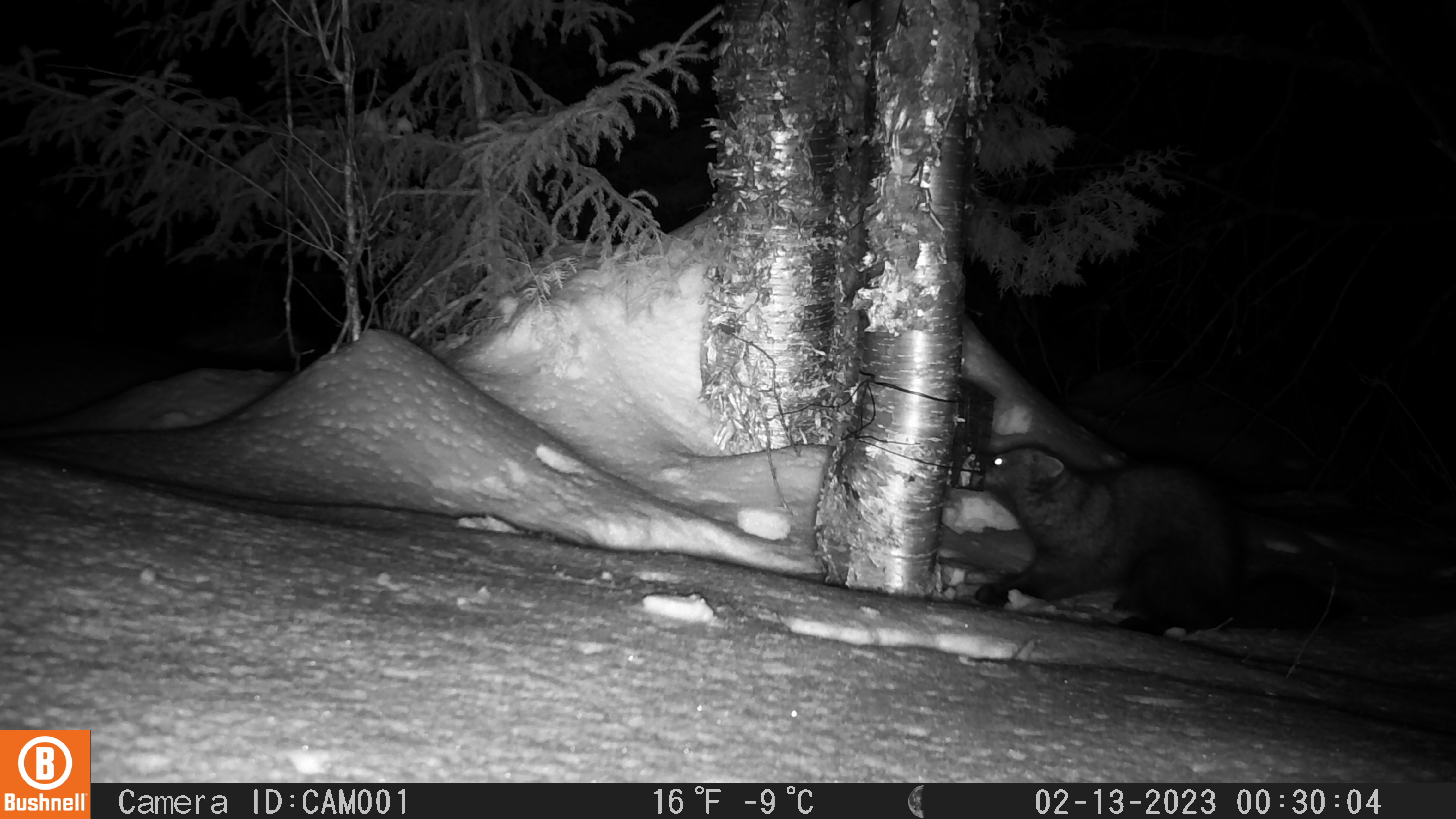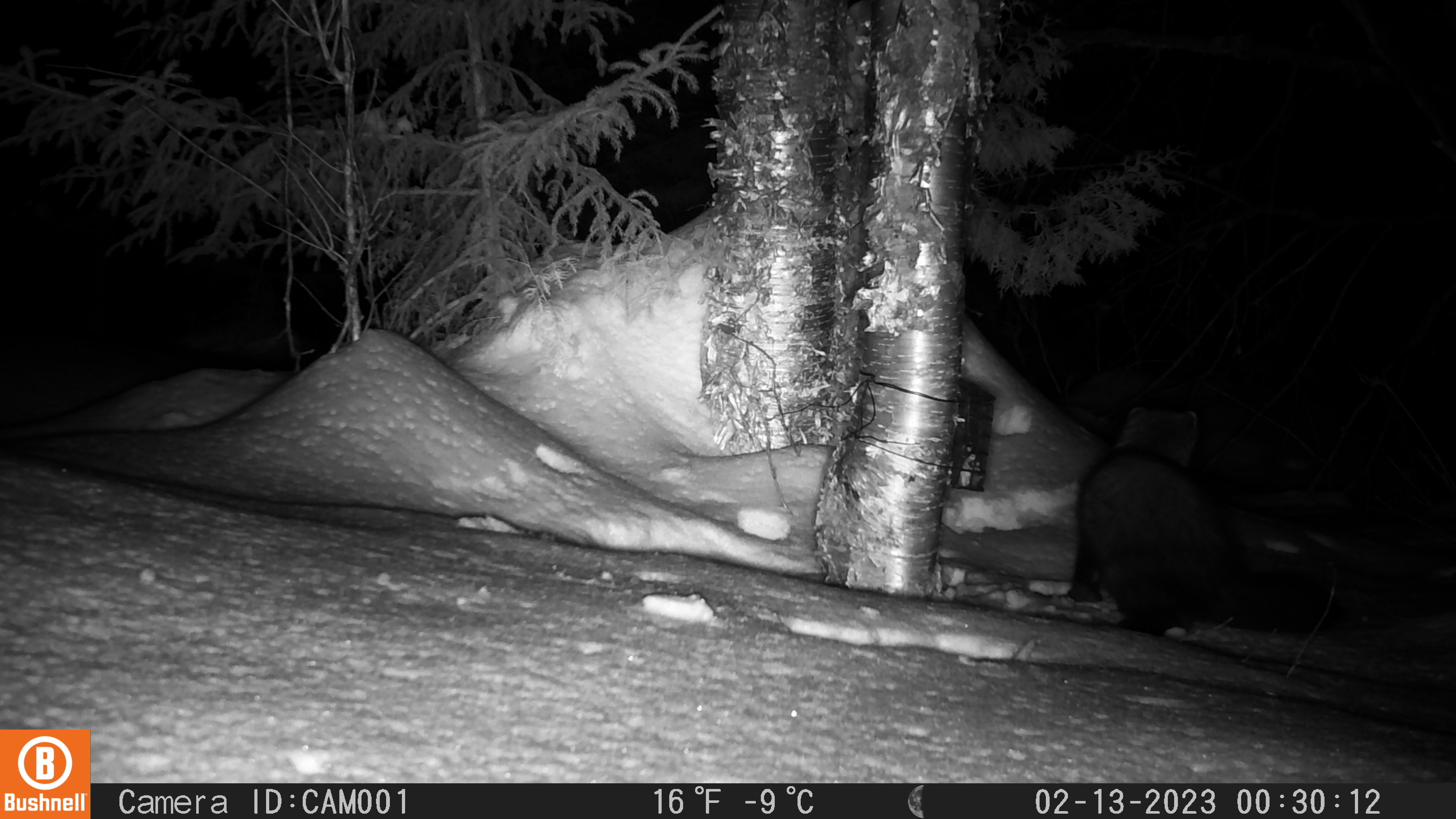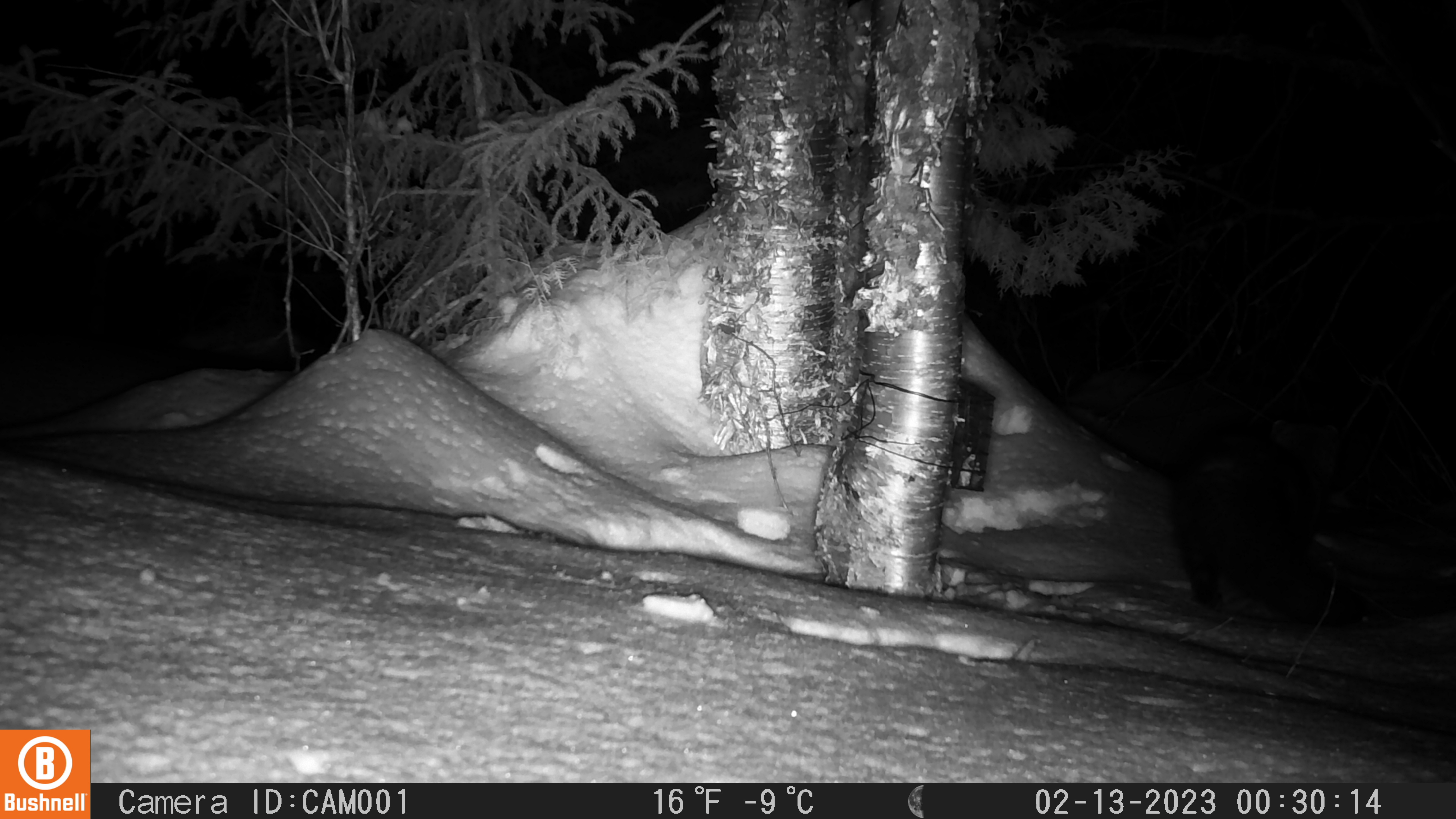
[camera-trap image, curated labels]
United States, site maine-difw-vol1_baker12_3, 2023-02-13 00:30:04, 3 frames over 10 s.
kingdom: Animalia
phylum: Chordata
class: Mammalia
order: Carnivora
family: Mustelidae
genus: Pekania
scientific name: Pekania pennanti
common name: fisher